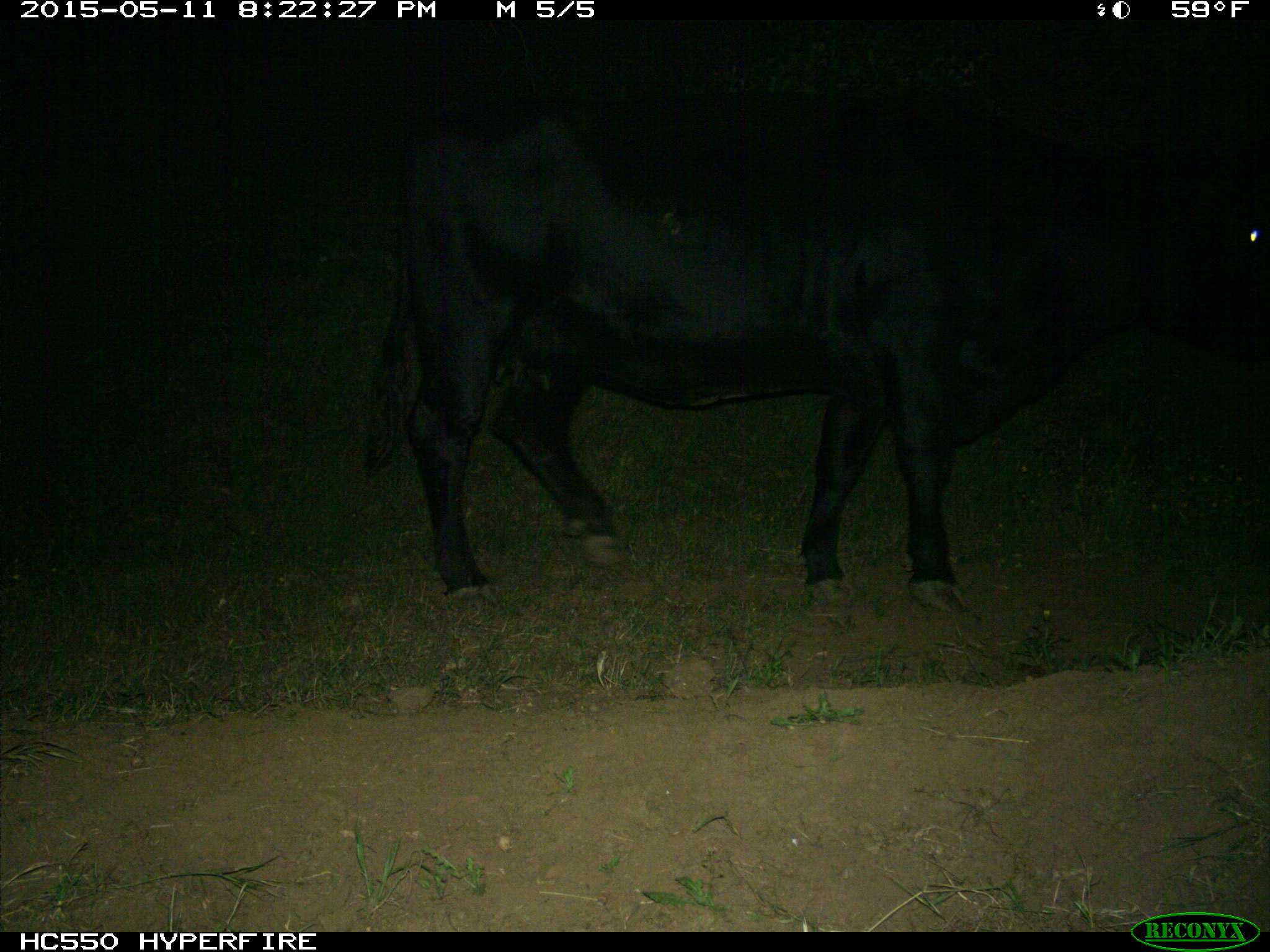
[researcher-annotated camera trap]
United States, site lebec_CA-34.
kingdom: Animalia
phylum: Chordata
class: Mammalia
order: Artiodactyla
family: Bovidae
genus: Bos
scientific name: Bos taurus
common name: domestic cow